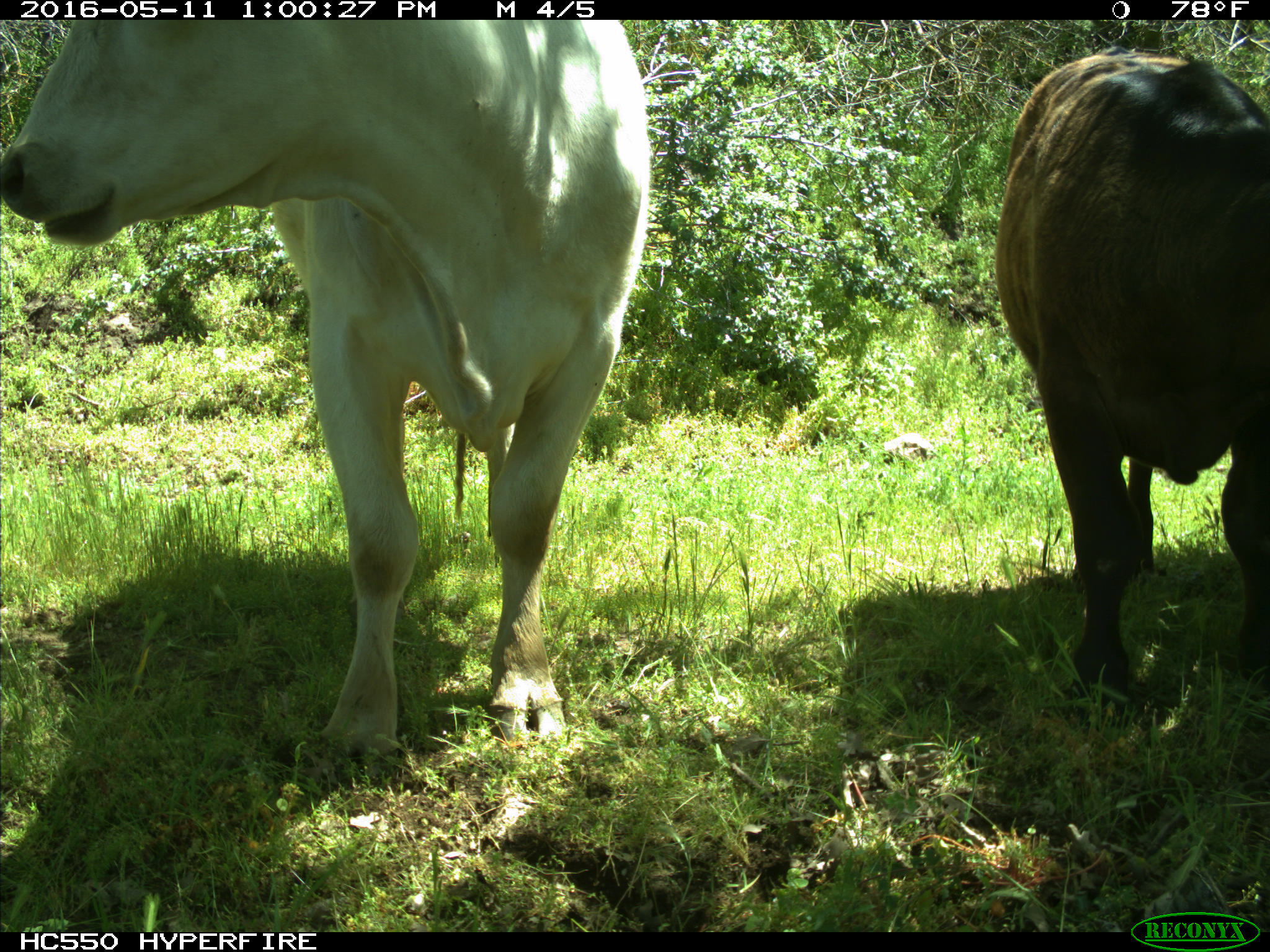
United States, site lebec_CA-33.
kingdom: Animalia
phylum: Chordata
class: Mammalia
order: Artiodactyla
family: Bovidae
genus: Bos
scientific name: Bos taurus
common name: domestic cow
Bos taurus (domestic cow).